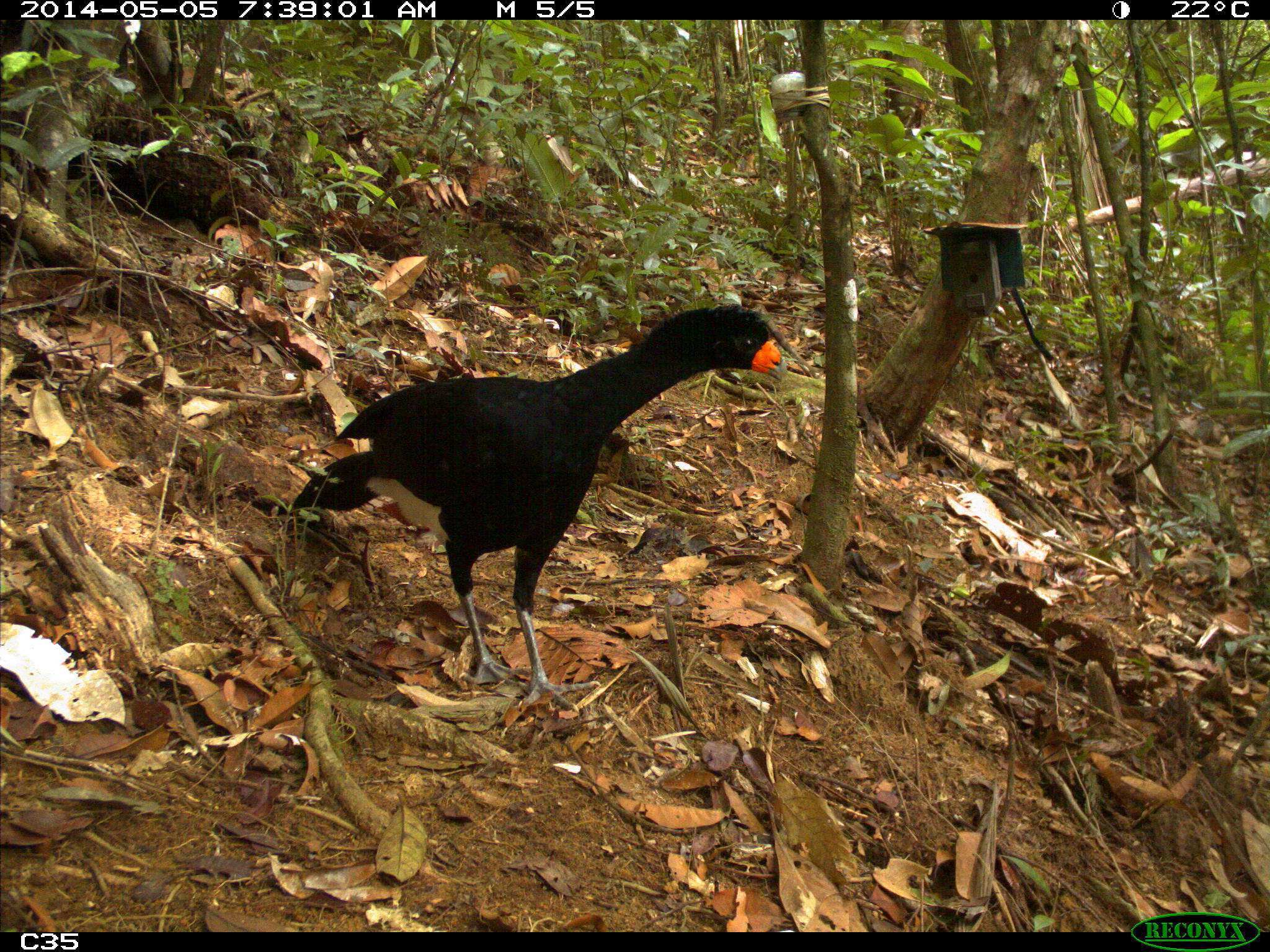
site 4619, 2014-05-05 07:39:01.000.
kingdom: Animalia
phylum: Chordata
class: Aves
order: Galliformes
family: Cracidae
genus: Crax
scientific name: Crax alector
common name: black curassow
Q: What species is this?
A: Crax alector (black curassow).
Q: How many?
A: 1.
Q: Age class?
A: Adult.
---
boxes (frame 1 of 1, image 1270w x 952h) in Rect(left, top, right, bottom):
crax alector: Rect(289, 301, 786, 715)